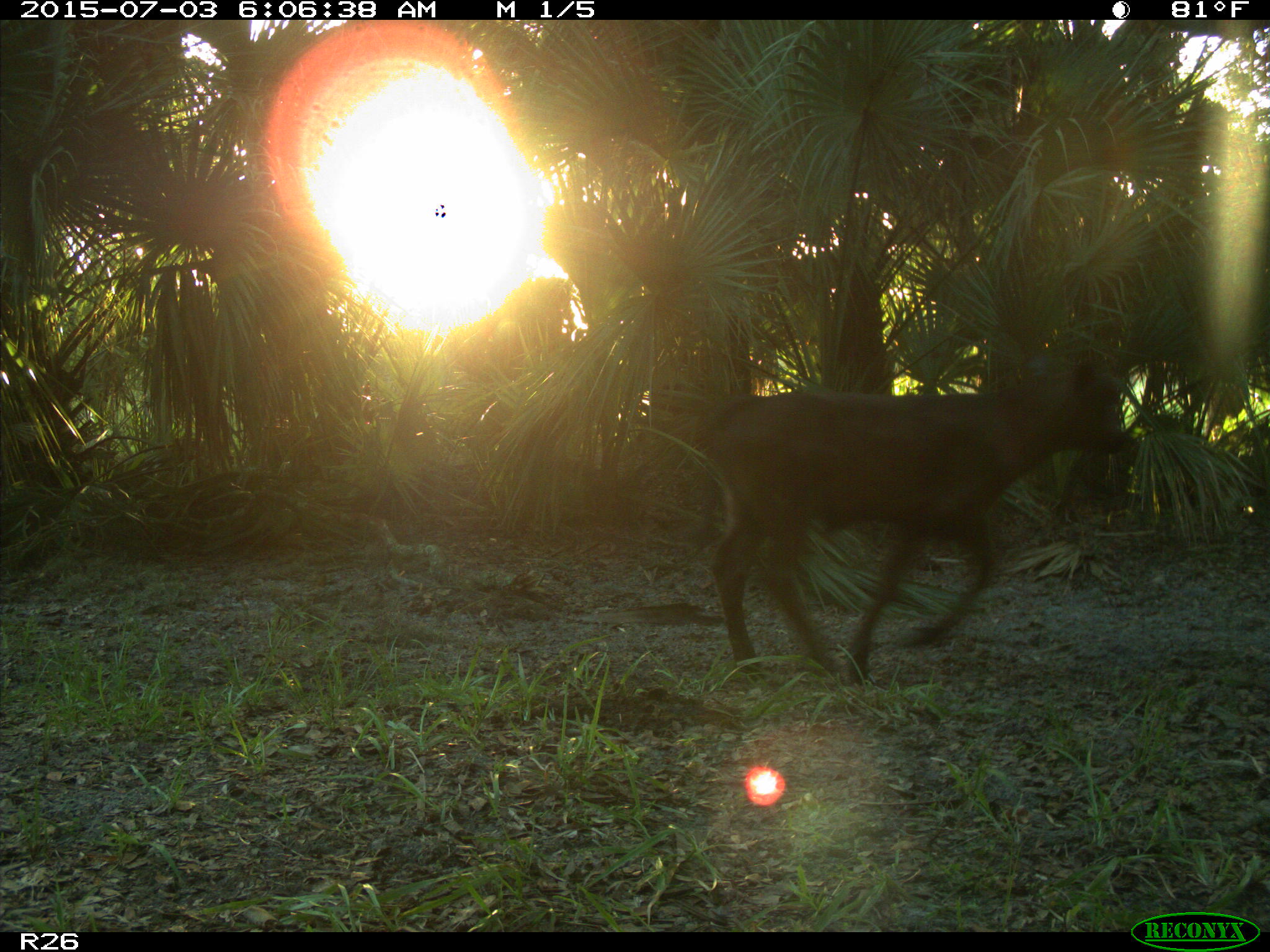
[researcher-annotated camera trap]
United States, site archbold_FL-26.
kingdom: Animalia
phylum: Chordata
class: Mammalia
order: Artiodactyla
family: Bovidae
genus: Bos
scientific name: Bos taurus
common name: domestic cow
Bos taurus (domestic cow).